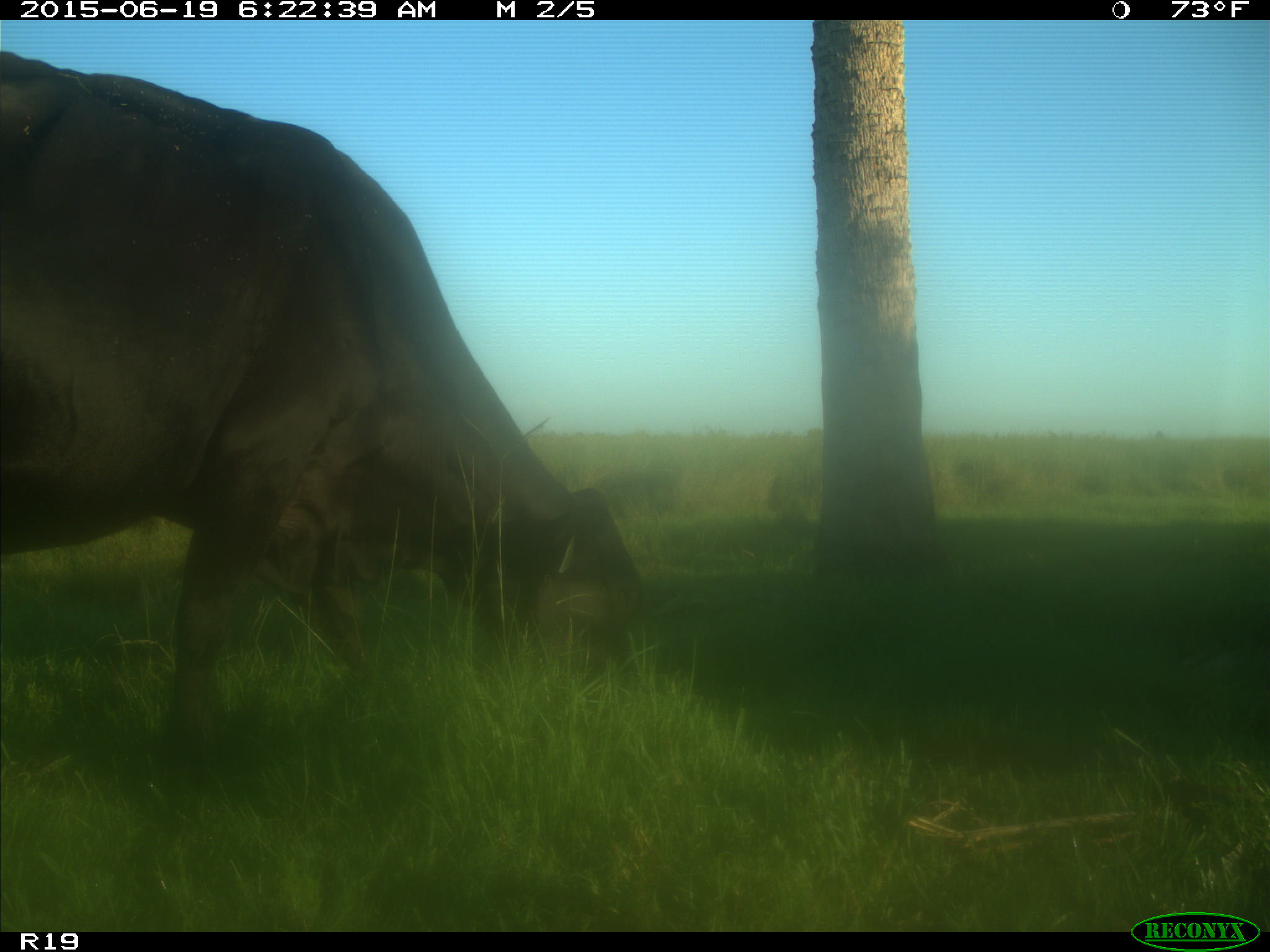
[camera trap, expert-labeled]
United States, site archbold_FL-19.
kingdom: Animalia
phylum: Chordata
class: Mammalia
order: Artiodactyla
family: Bovidae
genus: Bos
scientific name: Bos taurus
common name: domestic cow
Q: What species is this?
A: Bos taurus (domestic cow).